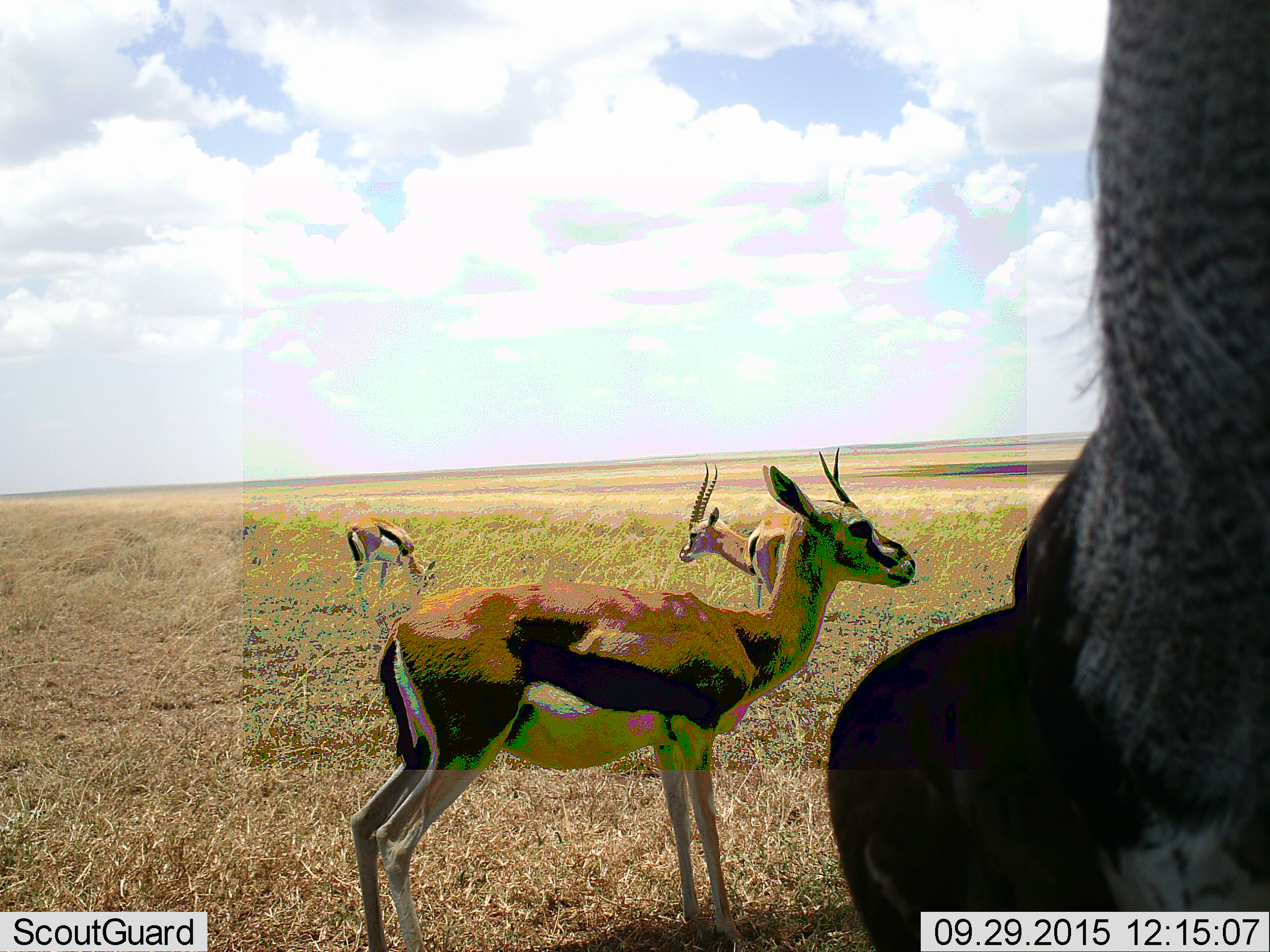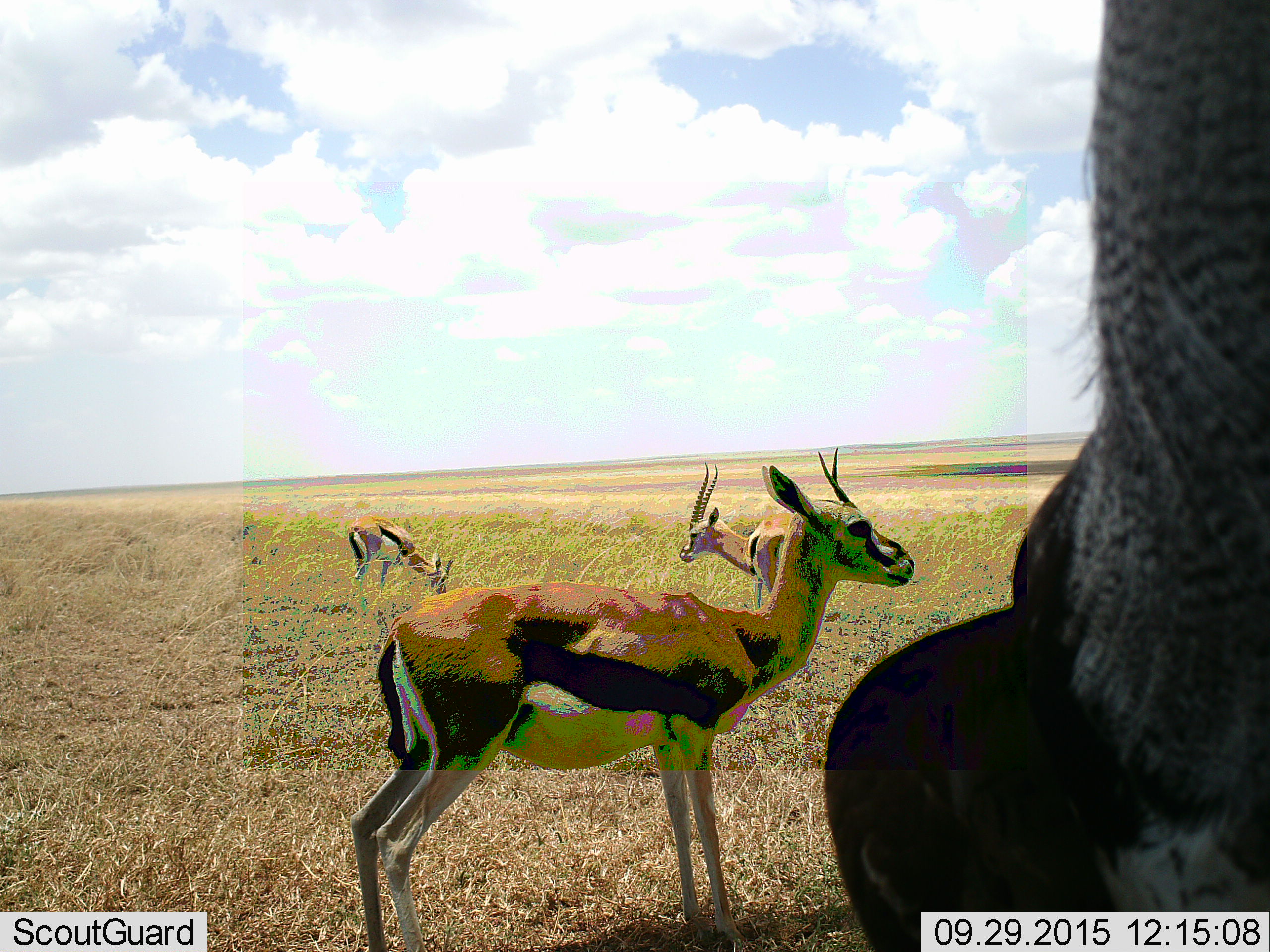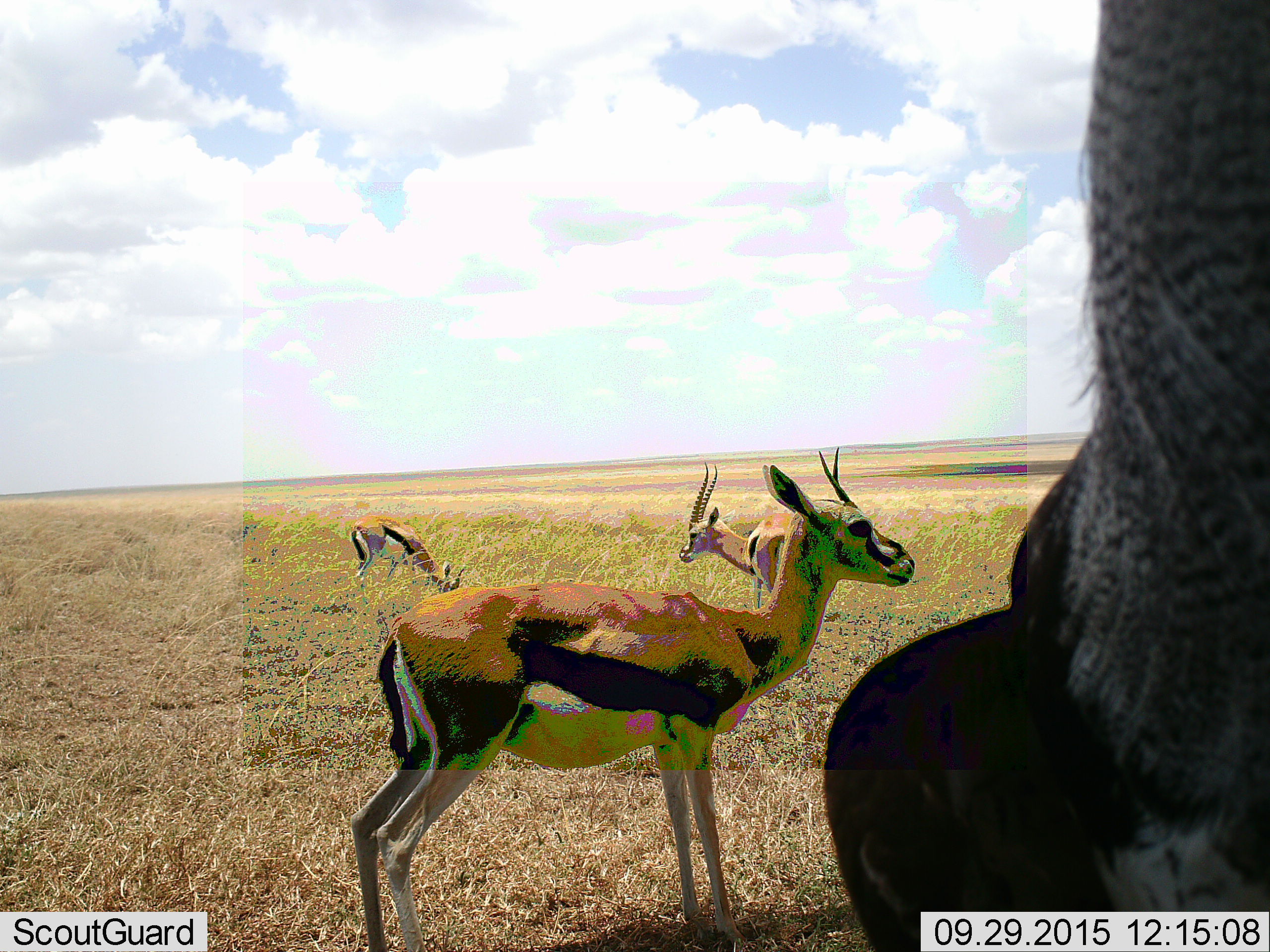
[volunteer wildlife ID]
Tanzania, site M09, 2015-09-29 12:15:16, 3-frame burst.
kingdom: Animalia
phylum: Chordata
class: Mammalia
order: Artiodactyla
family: Bovidae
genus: Eudorcas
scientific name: Eudorcas thomsonii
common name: thomson's gazelle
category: gazellethomsons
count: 3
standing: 78%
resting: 0%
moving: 22%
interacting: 0%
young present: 0%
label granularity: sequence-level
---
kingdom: Animalia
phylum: Chordata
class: Aves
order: Otidiformes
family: Otididae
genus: Ardeotis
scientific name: Ardeotis kori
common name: kori bustard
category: koribustard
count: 1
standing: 100%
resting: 0%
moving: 0%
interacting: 0%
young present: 0%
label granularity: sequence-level